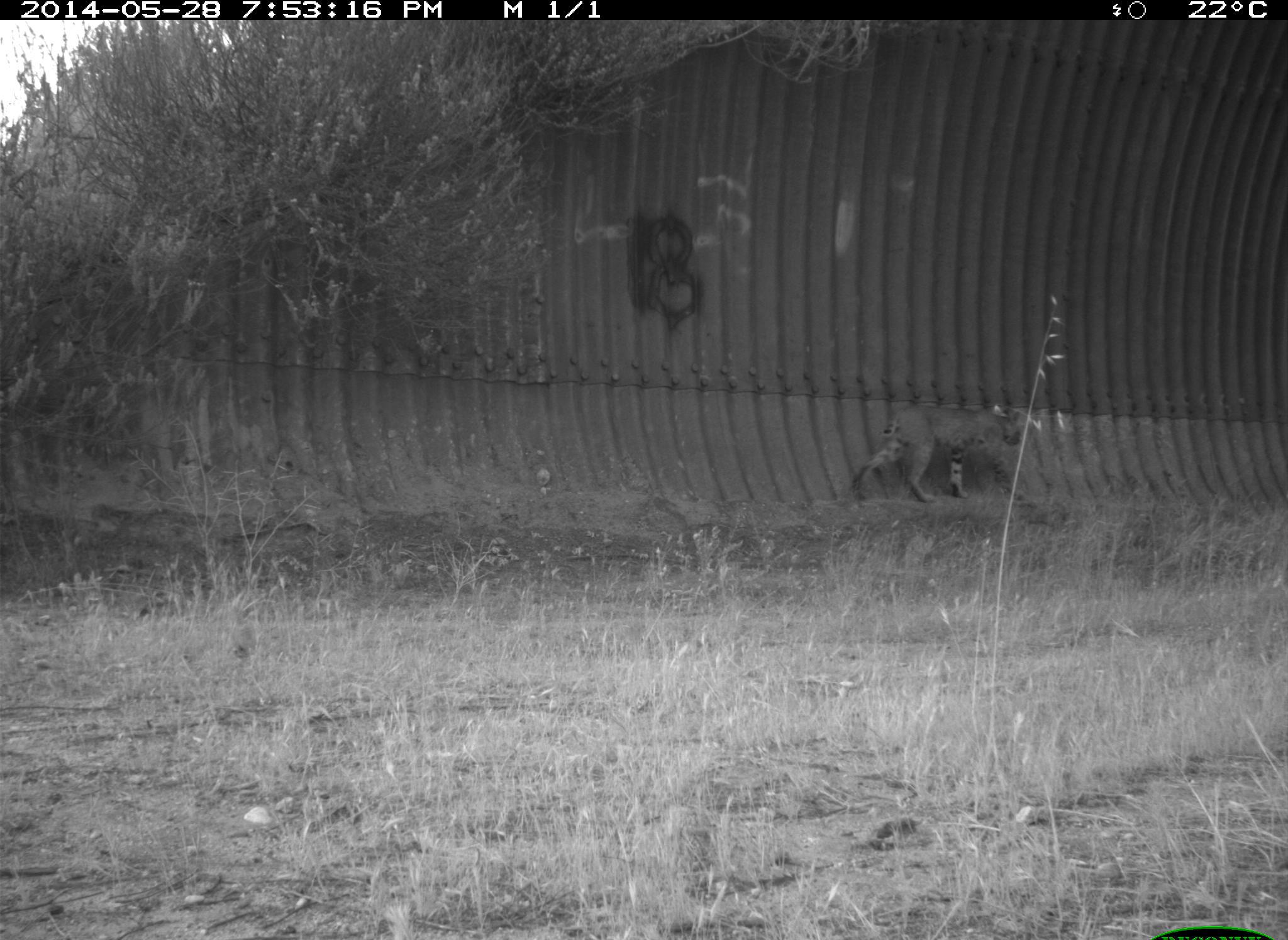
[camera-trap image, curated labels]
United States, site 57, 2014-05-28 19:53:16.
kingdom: Animalia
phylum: Chordata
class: Mammalia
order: Carnivora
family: Felidae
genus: Lynx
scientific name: Lynx rufus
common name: bobcat